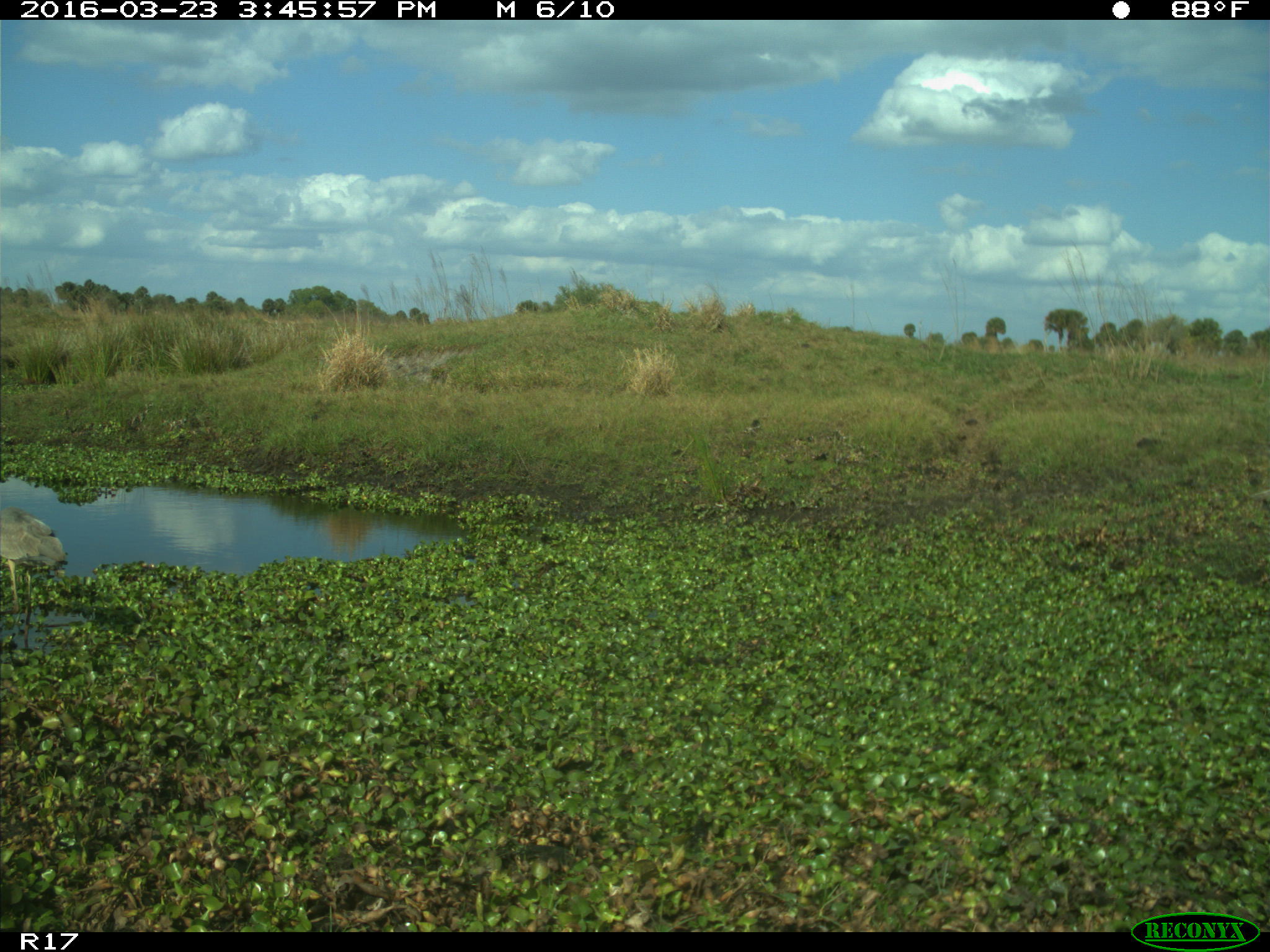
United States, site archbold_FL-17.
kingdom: Animalia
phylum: Chordata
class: Mammalia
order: Artiodactyla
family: Cervidae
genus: Odocoileus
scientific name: Odocoileus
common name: deer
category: unidentified deer